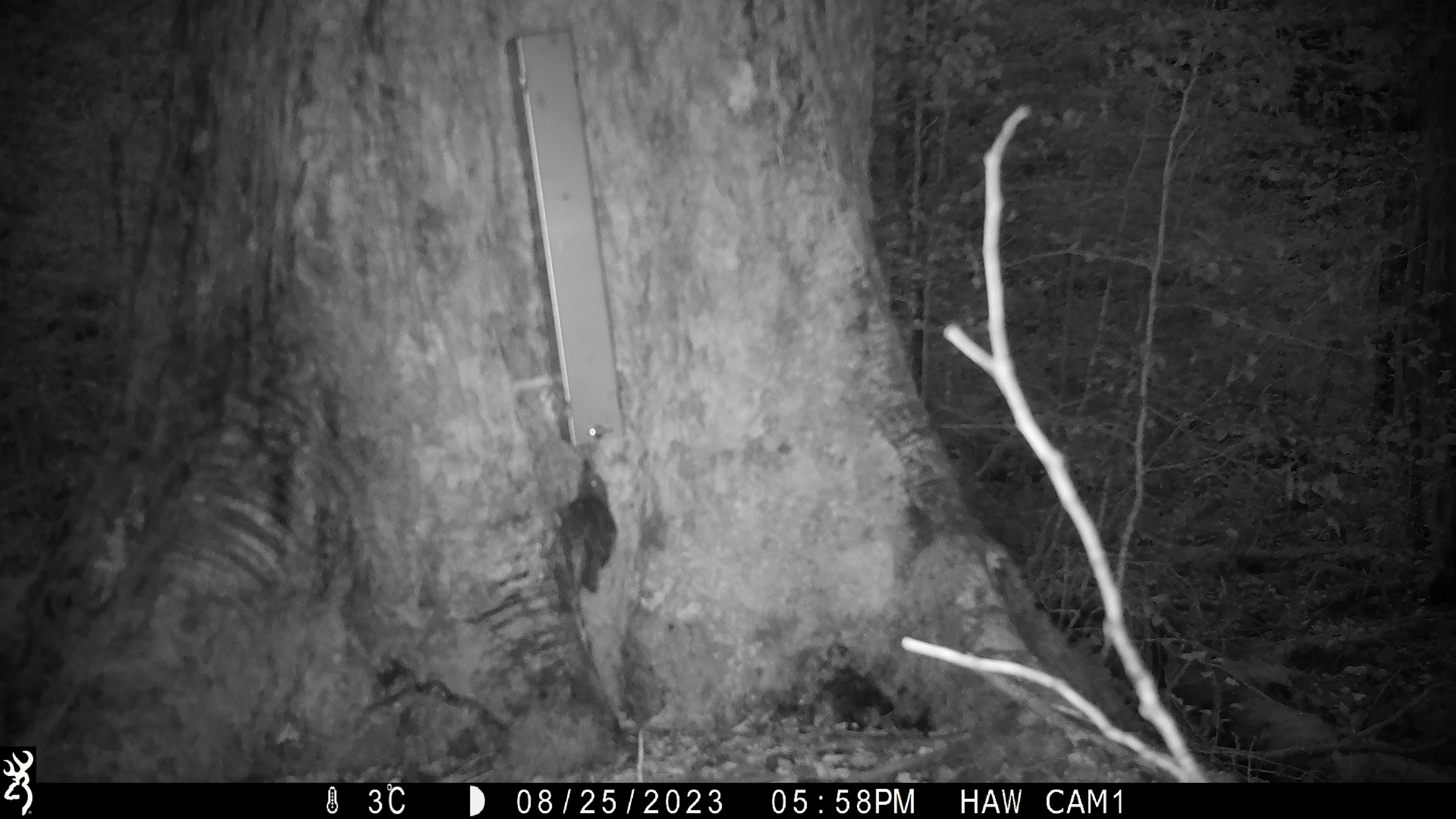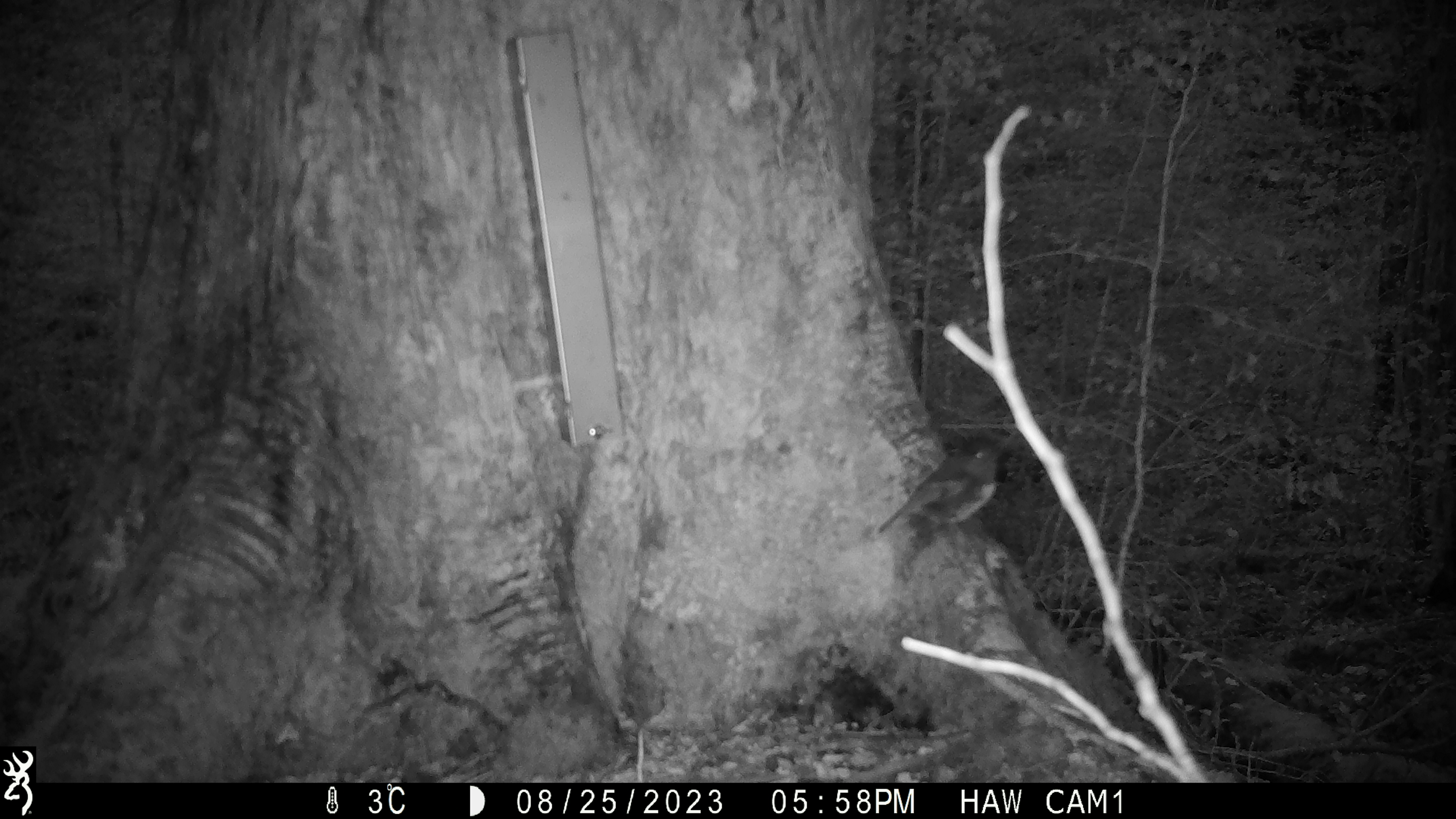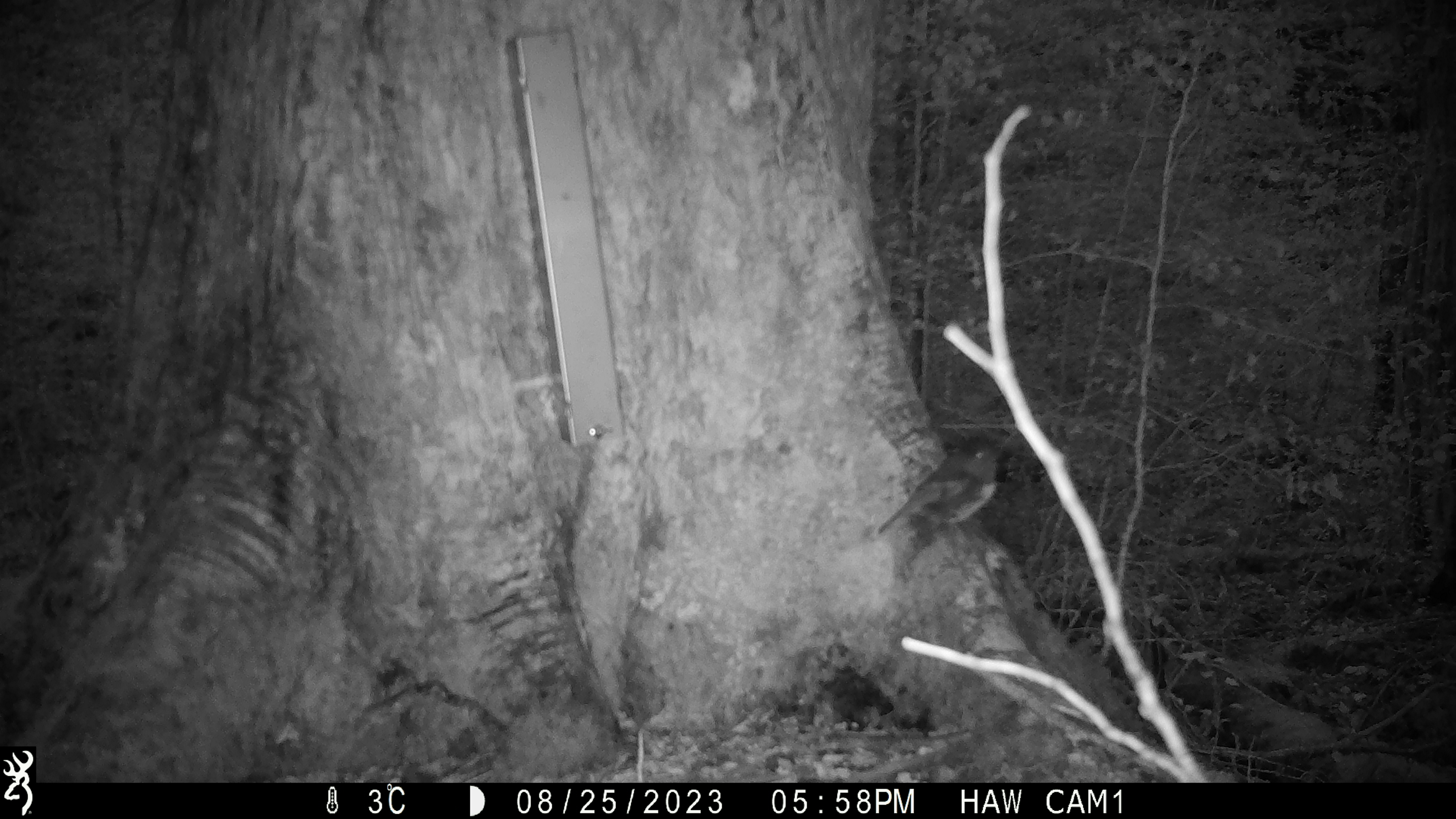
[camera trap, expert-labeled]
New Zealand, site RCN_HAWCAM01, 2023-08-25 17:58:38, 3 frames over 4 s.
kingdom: Animalia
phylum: Chordata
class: Aves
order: Passeriformes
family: Petroicidae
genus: Petroica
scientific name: Petroica australis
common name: new zealand robin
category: robin